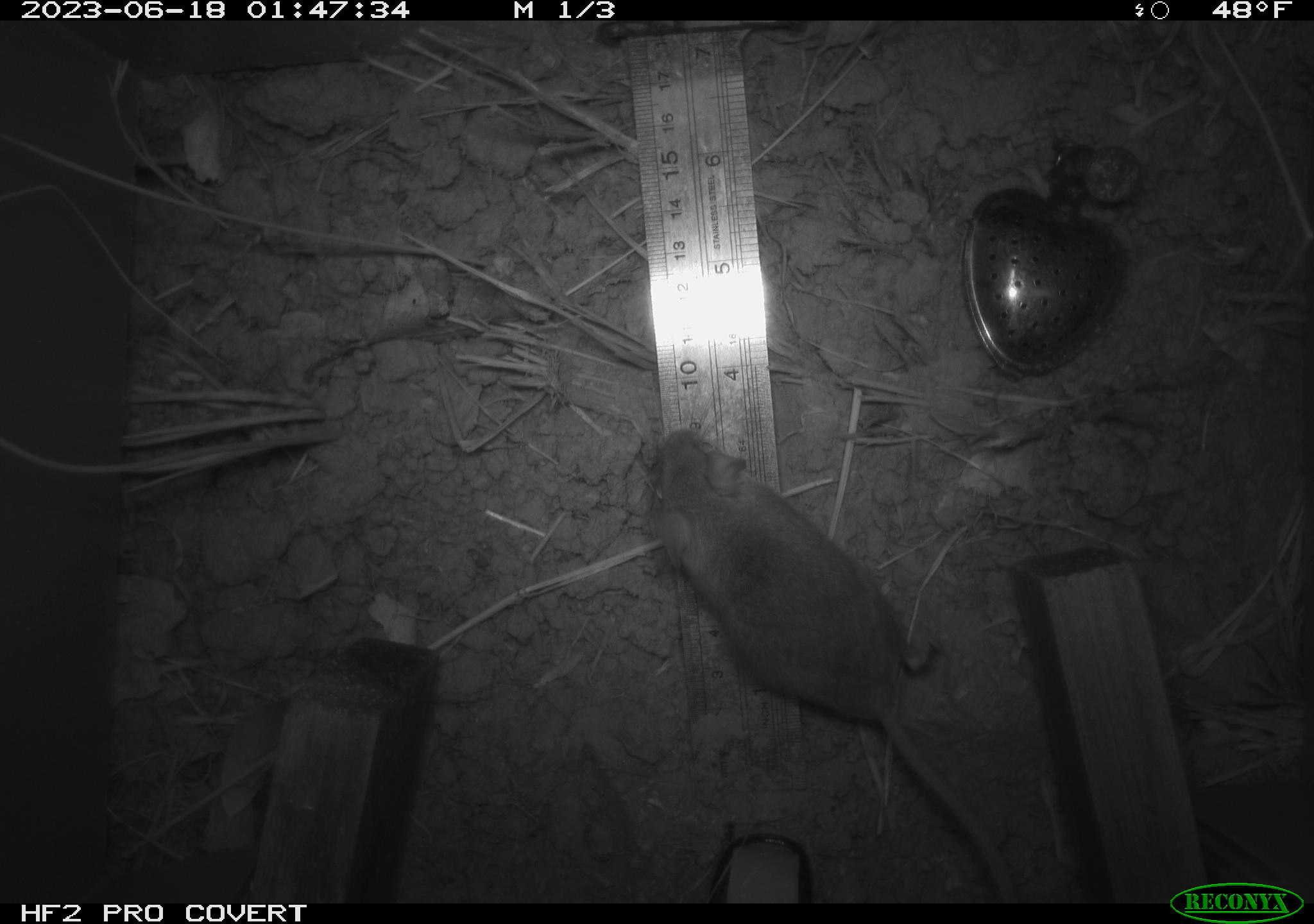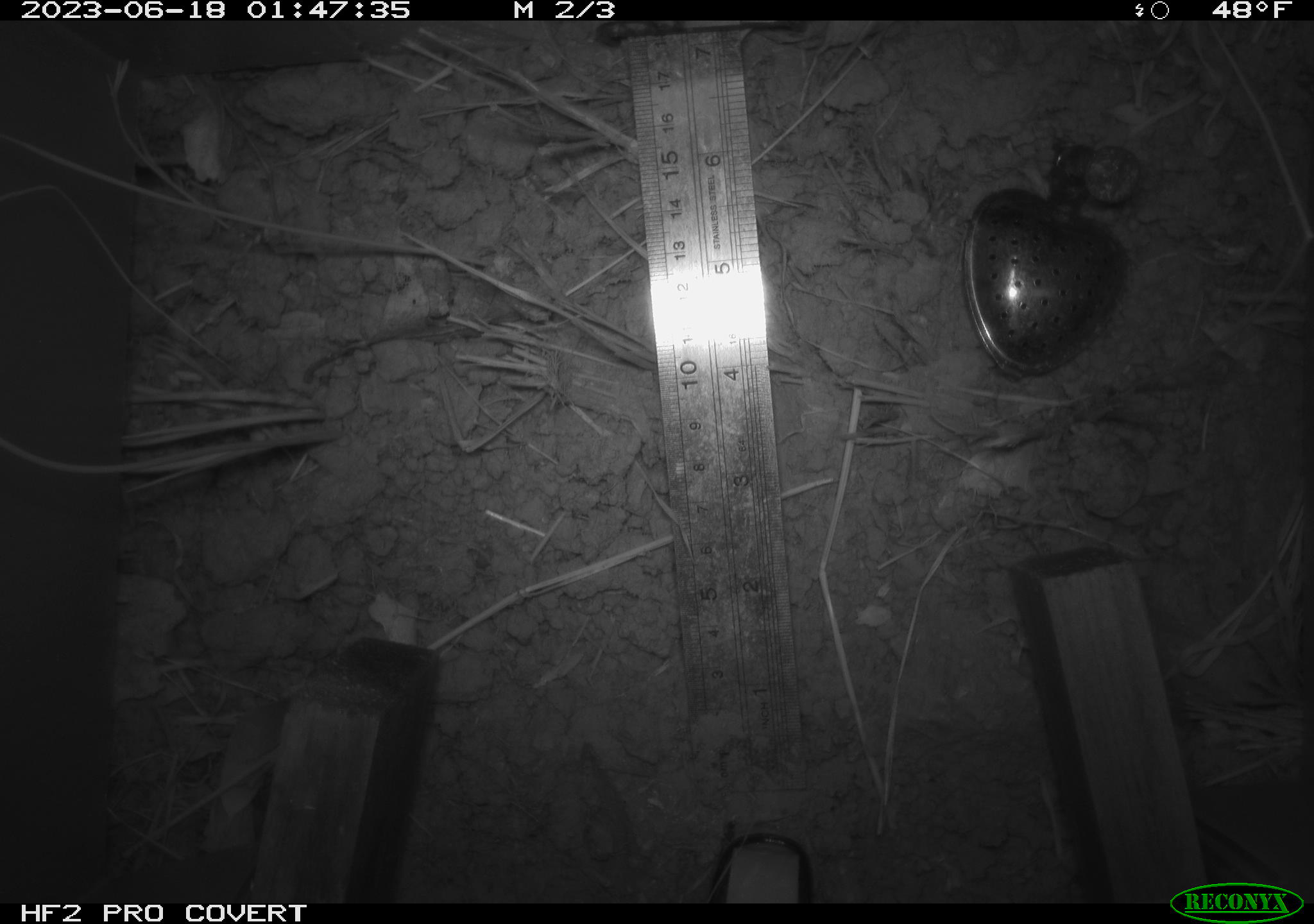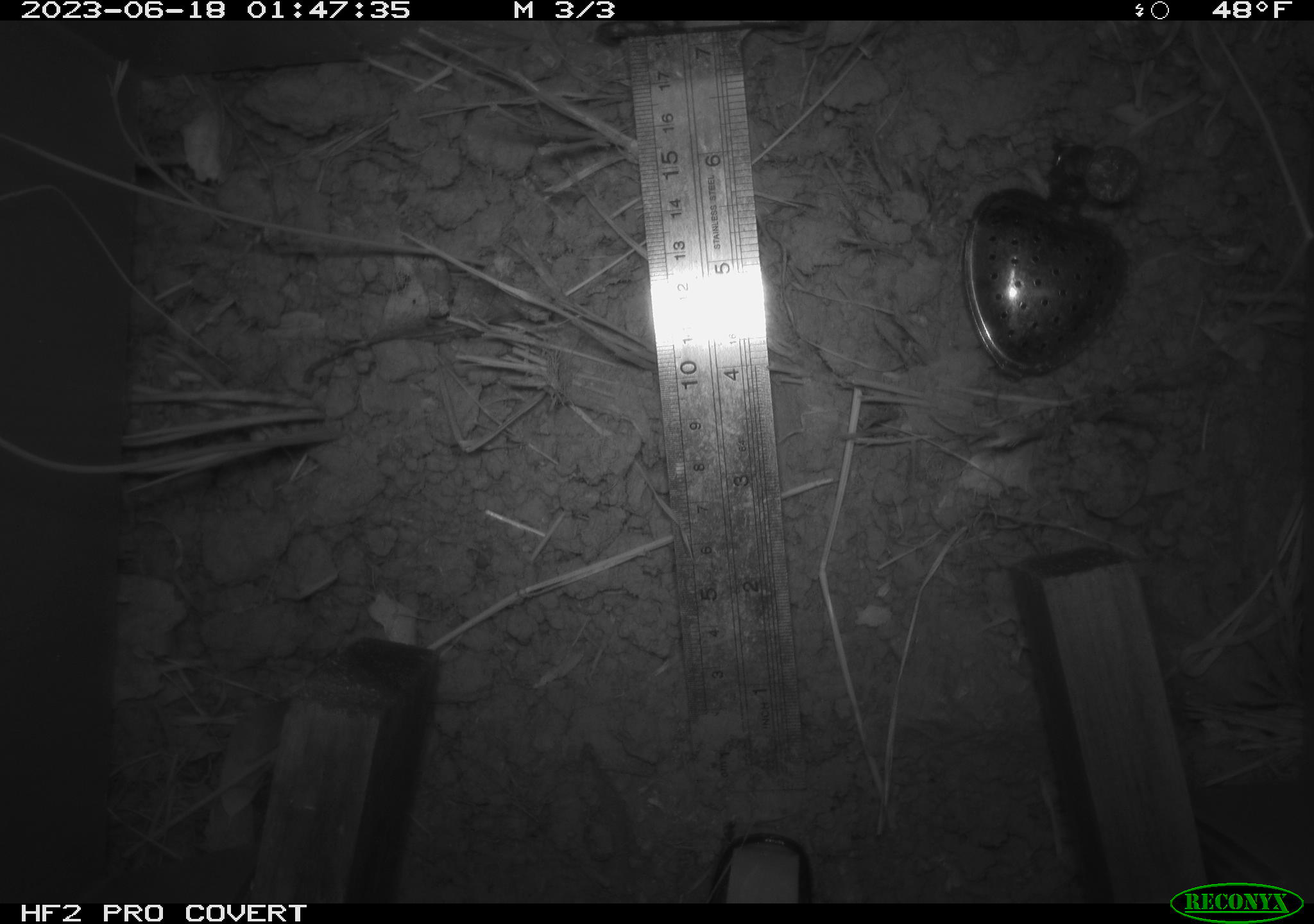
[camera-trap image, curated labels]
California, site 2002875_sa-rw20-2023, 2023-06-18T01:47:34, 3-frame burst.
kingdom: Animalia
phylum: Chordata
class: Mammalia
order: Rodentia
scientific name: Rodentia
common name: mouse species